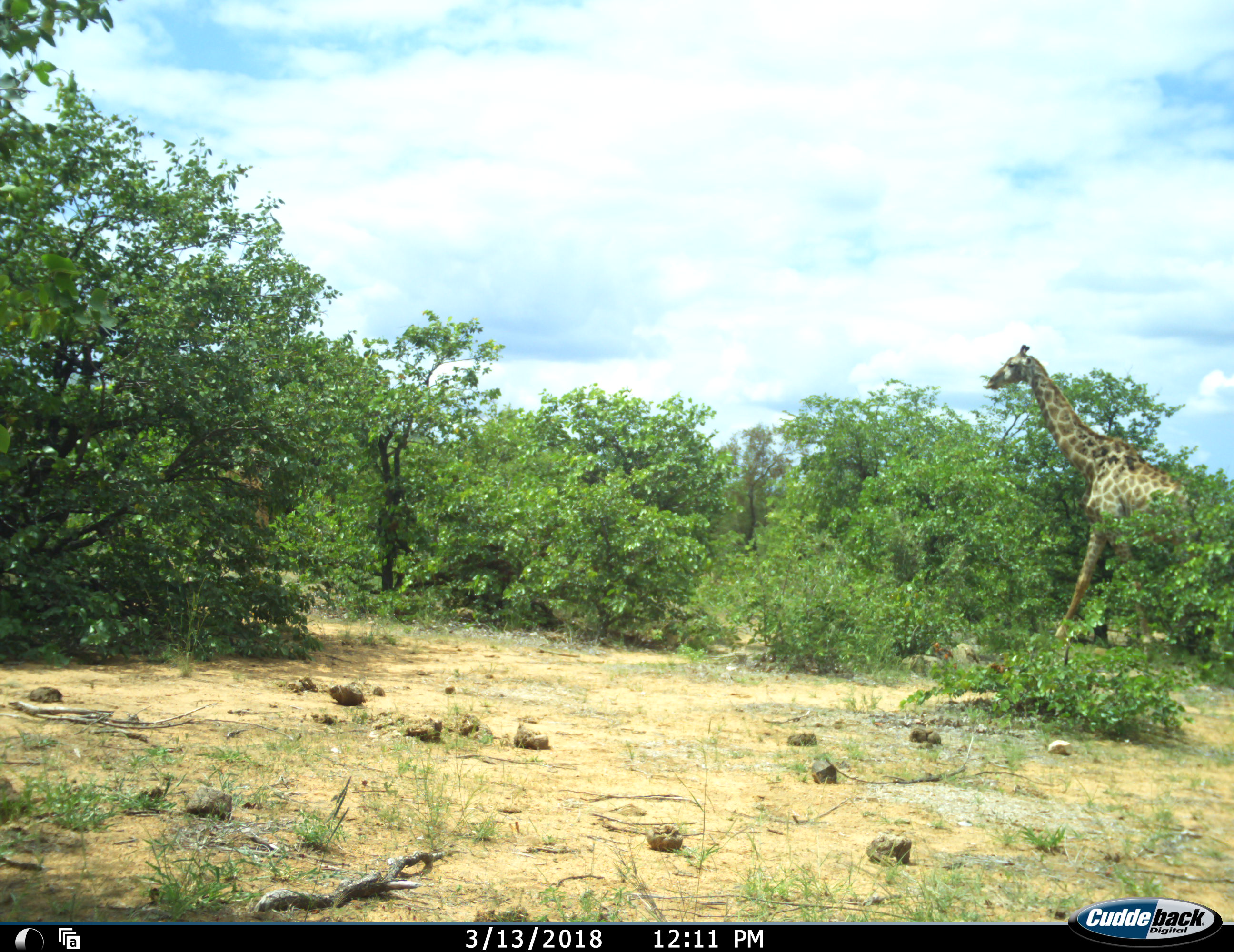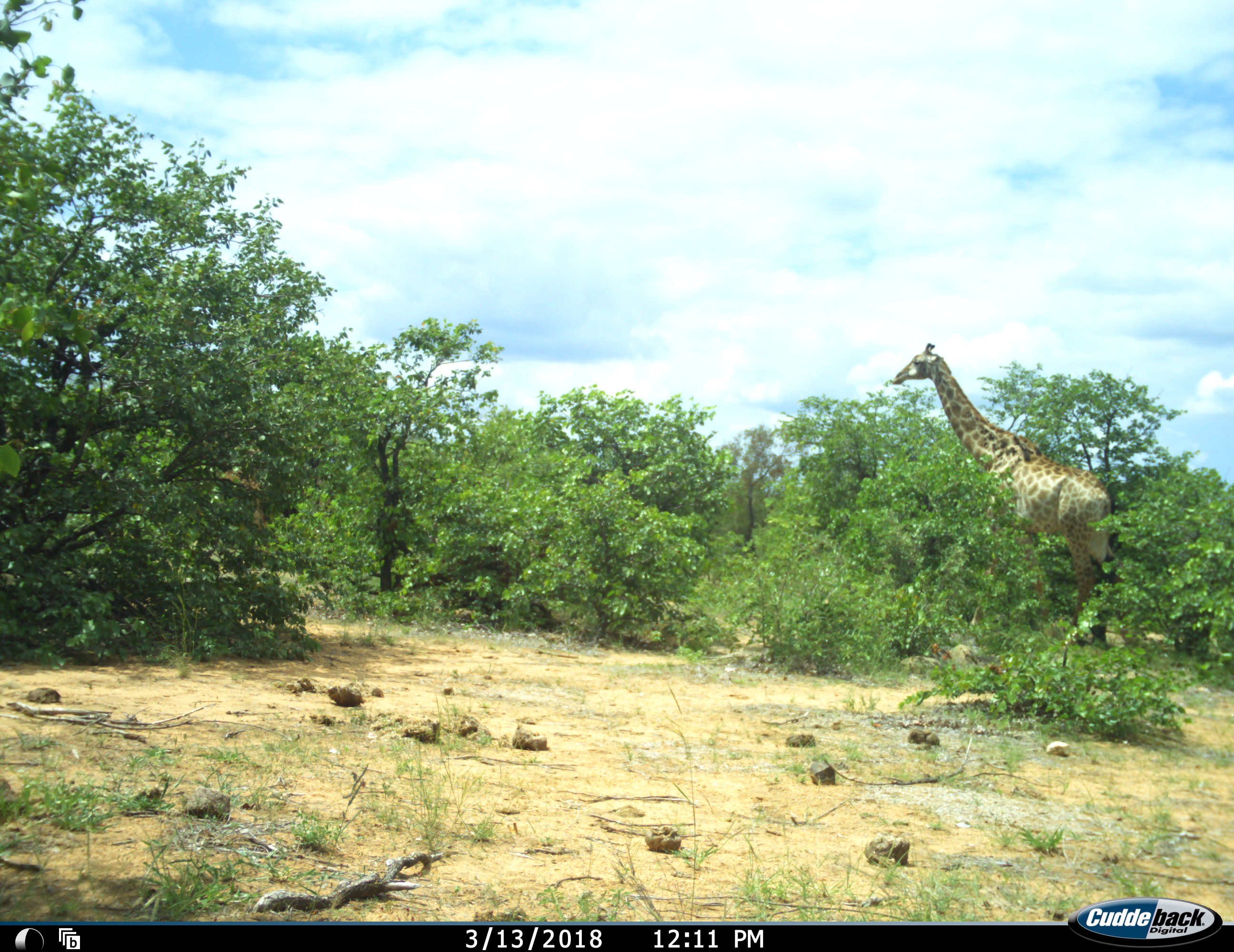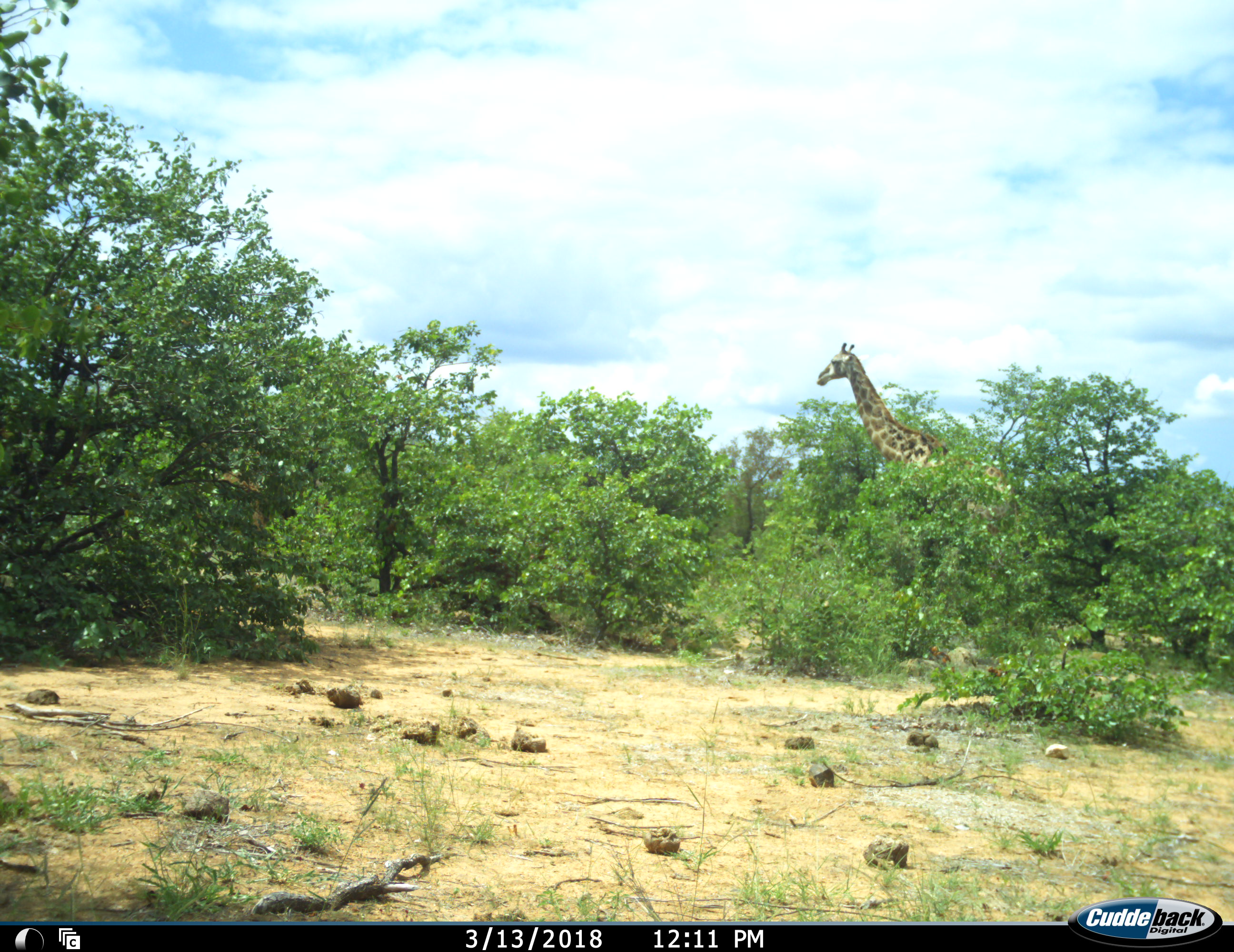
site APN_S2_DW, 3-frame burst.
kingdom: Animalia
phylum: Chordata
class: Mammalia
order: Artiodactyla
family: Giraffidae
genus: Giraffa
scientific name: Giraffa camelopardalis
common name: giraffe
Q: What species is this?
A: Giraffe (Giraffa camelopardalis).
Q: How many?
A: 1.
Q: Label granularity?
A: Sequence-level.